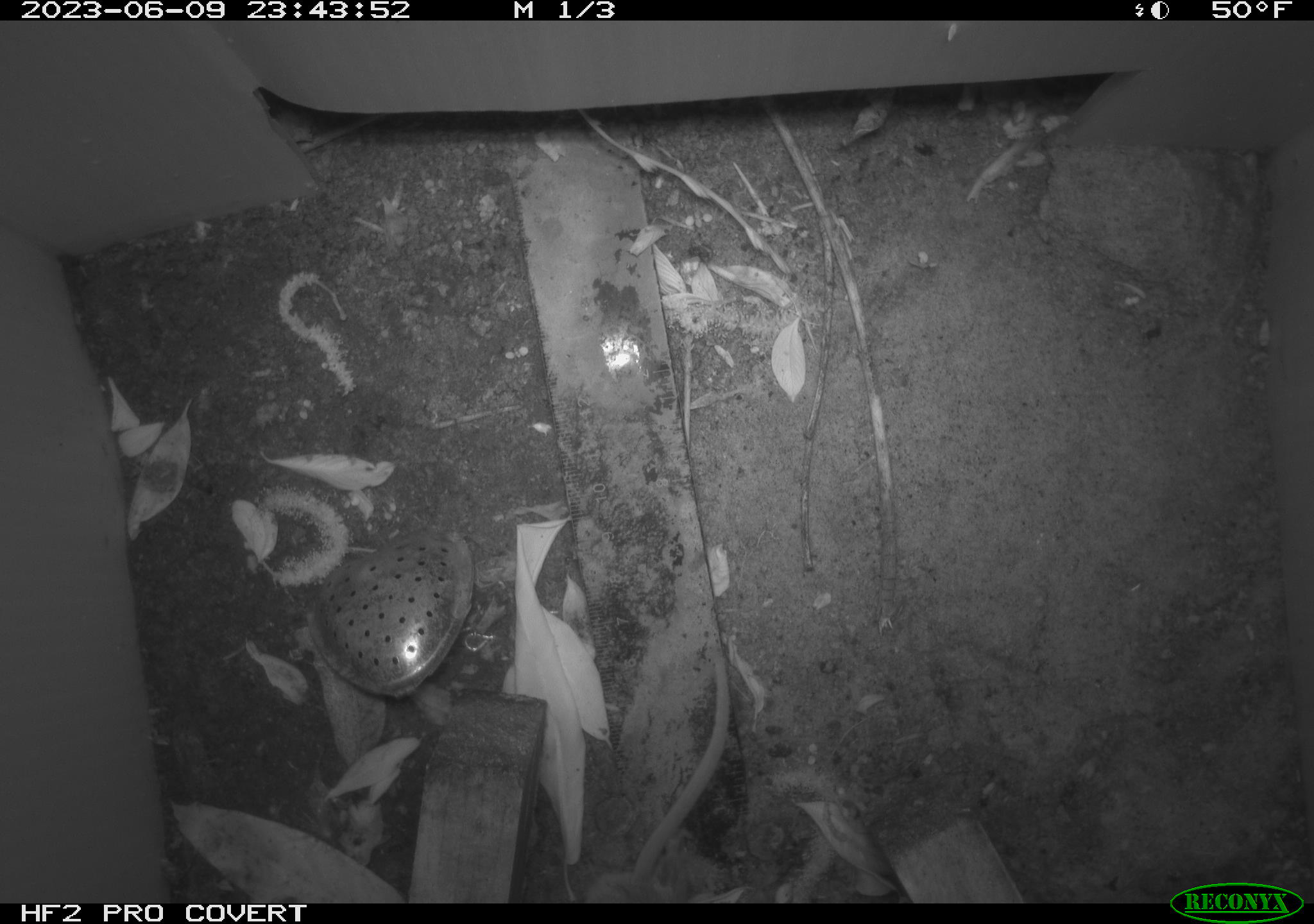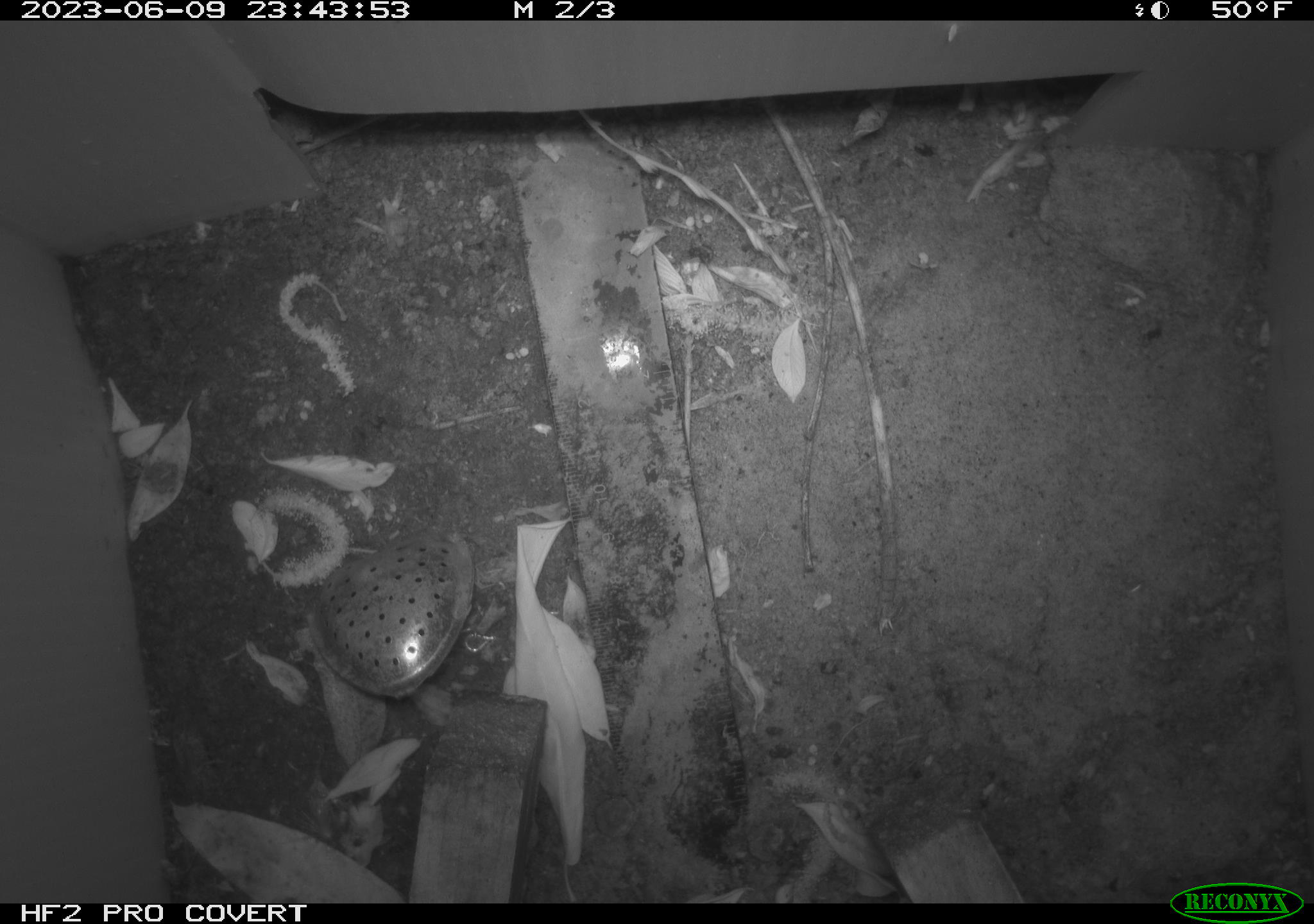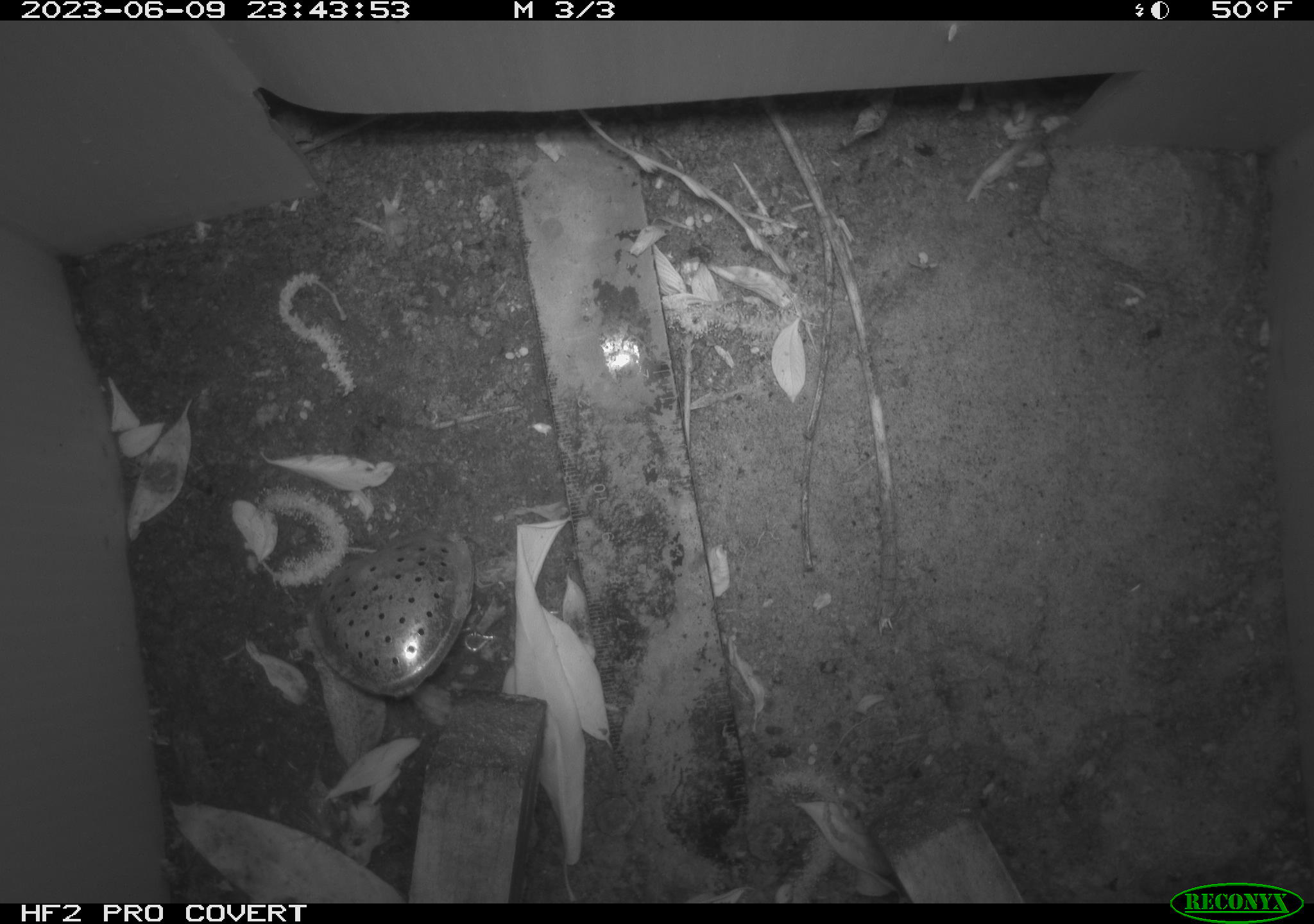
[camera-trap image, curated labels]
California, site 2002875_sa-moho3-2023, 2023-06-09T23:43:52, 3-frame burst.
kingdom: Animalia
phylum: Chordata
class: Mammalia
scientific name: Mammalia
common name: small mammal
Small mammal (Mammalia).